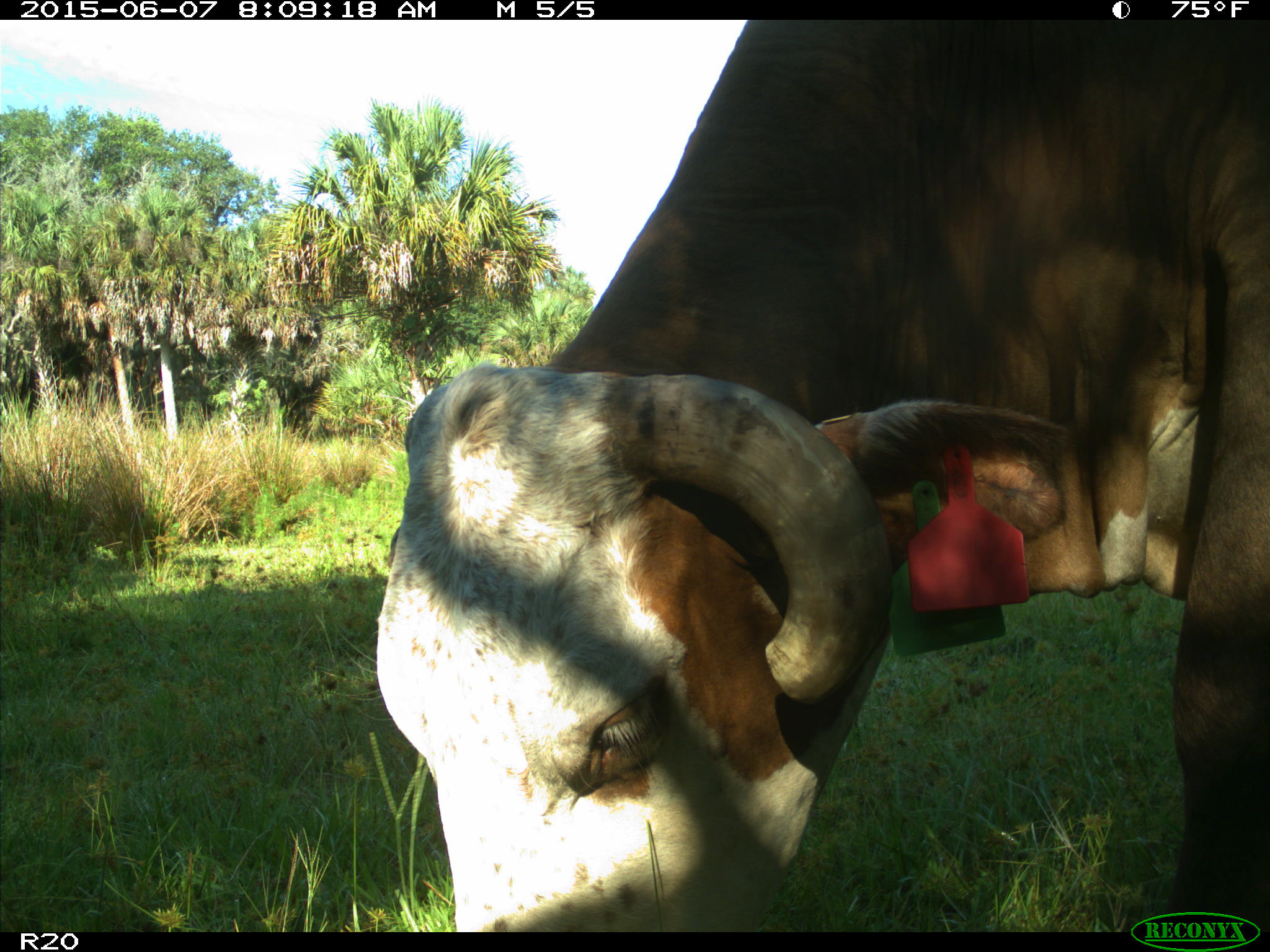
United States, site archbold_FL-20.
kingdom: Animalia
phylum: Chordata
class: Mammalia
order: Artiodactyla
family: Bovidae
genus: Bos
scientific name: Bos taurus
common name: domestic cow